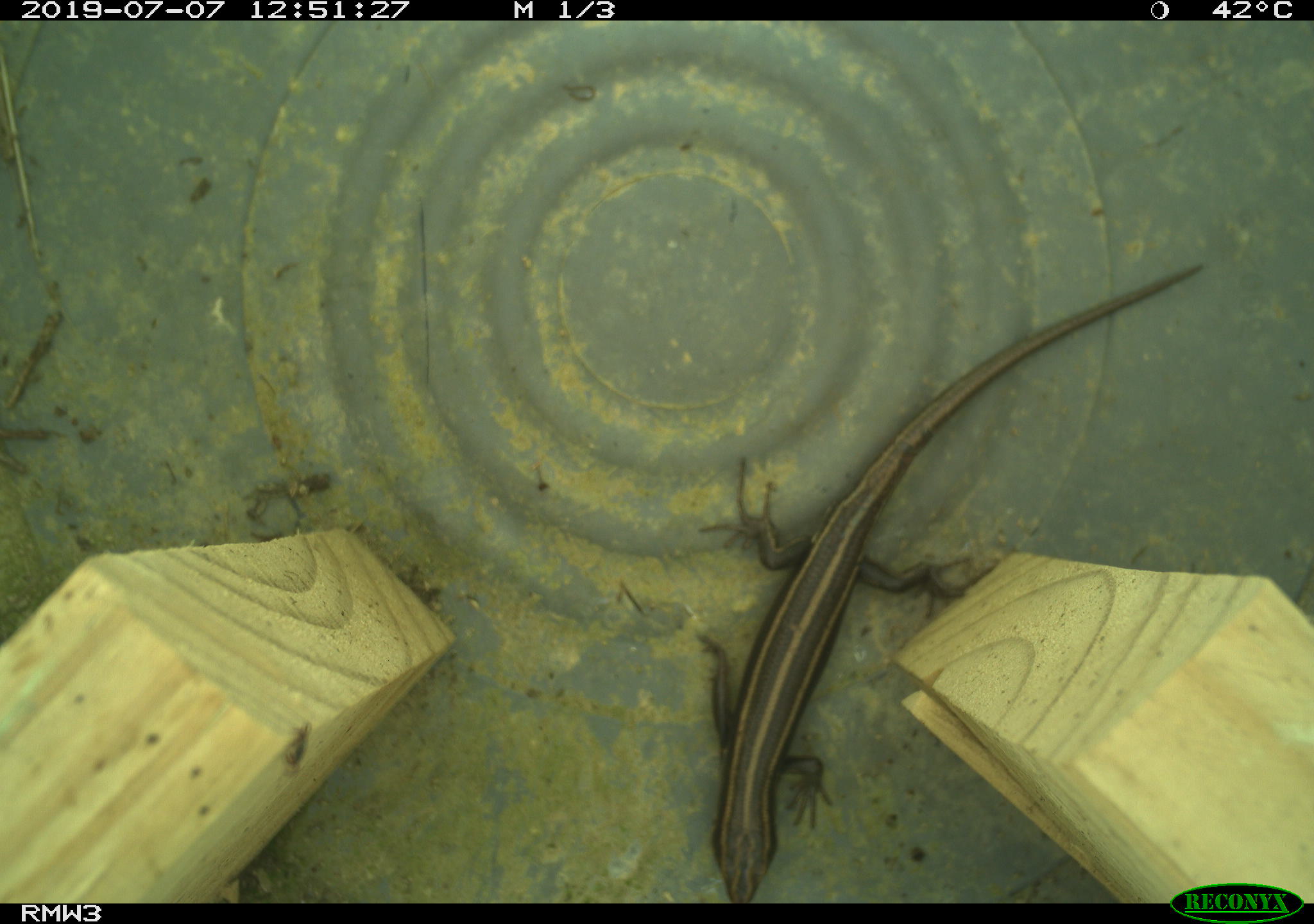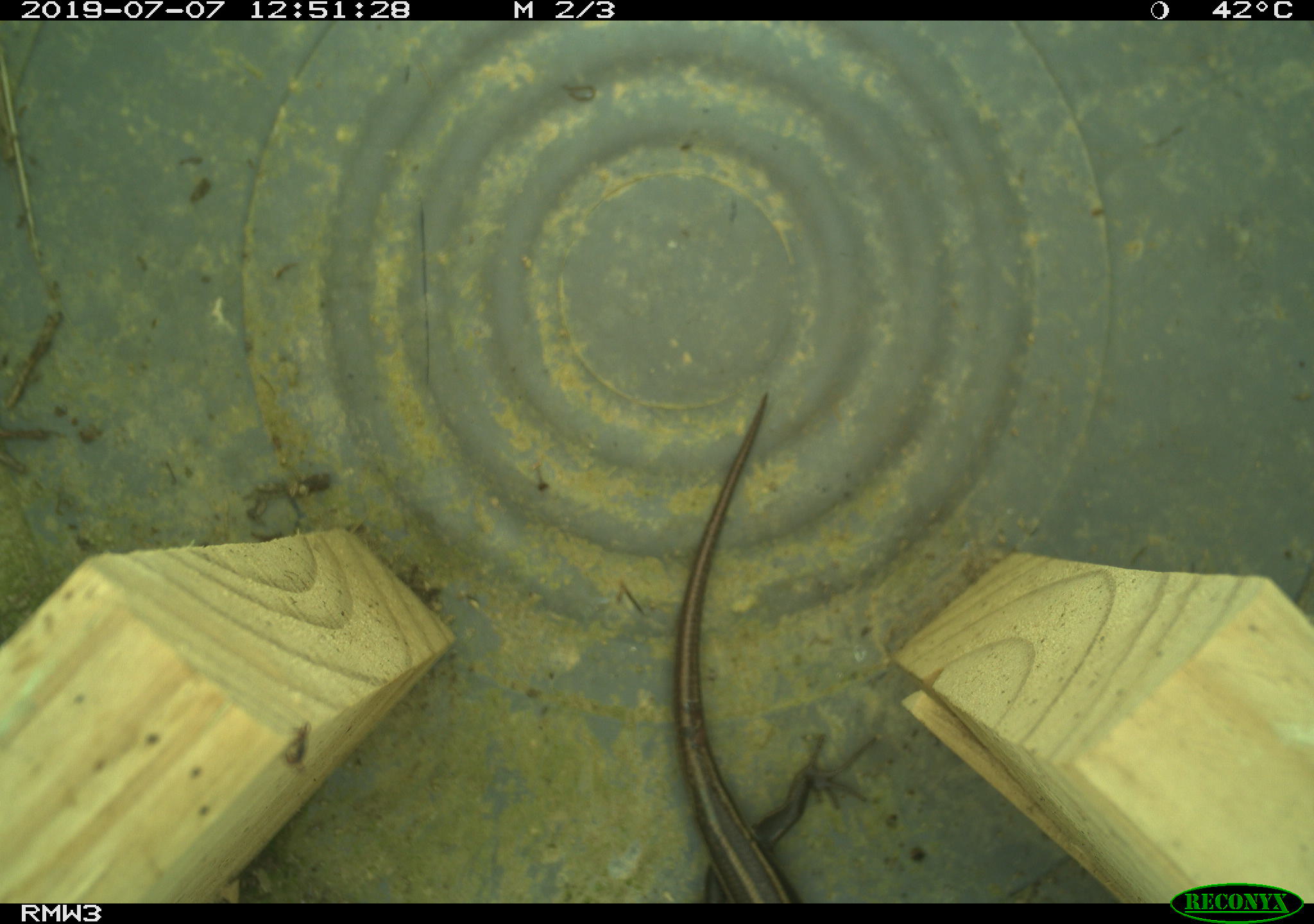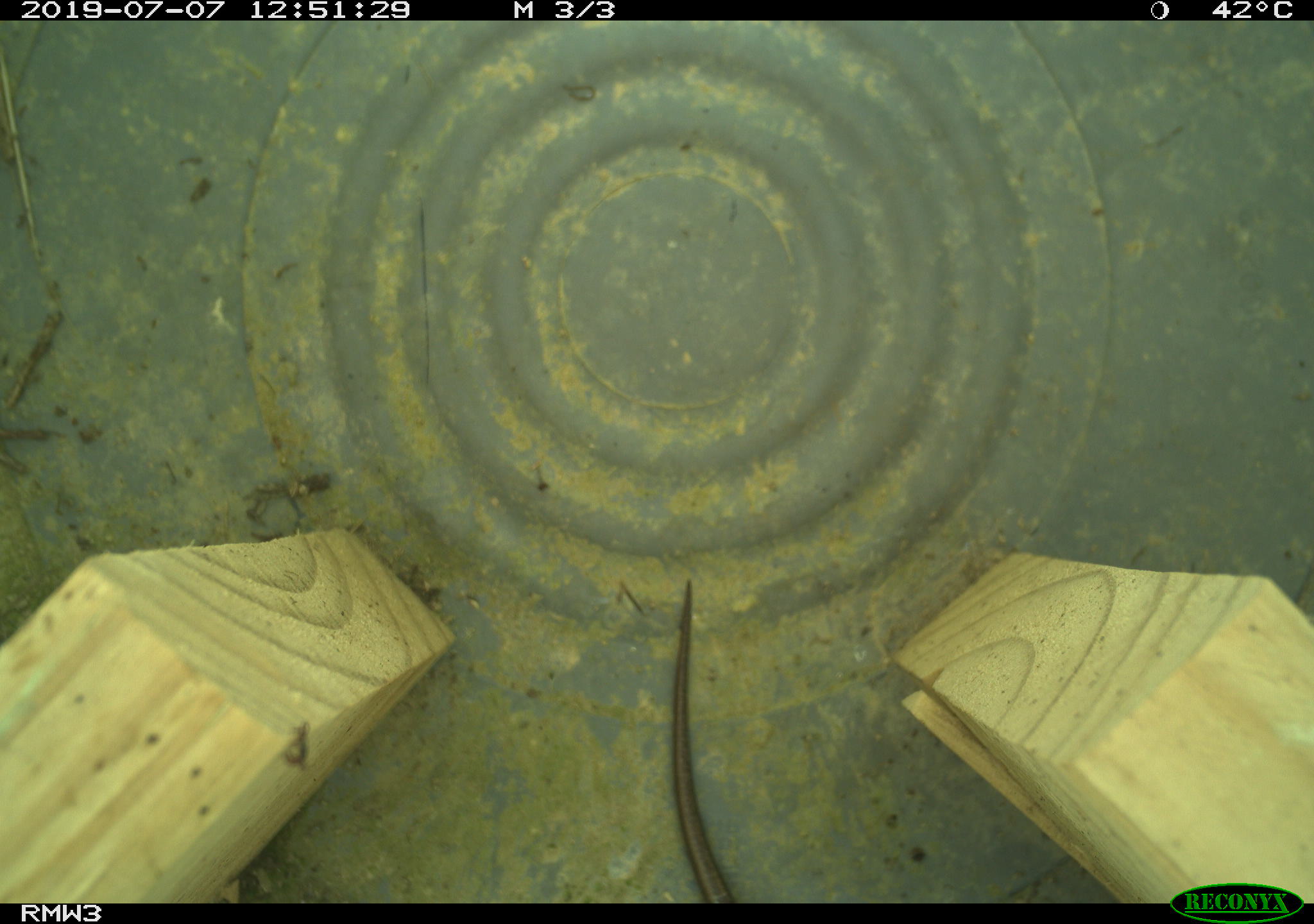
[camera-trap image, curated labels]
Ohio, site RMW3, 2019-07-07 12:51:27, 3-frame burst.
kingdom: Animalia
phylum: Chordata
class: Reptilia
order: Squamata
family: Scincidae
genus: Plestiodon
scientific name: Plestiodon fasciatus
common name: common five-lined skink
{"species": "common five-lined skink (Plestiodon fasciatus)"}